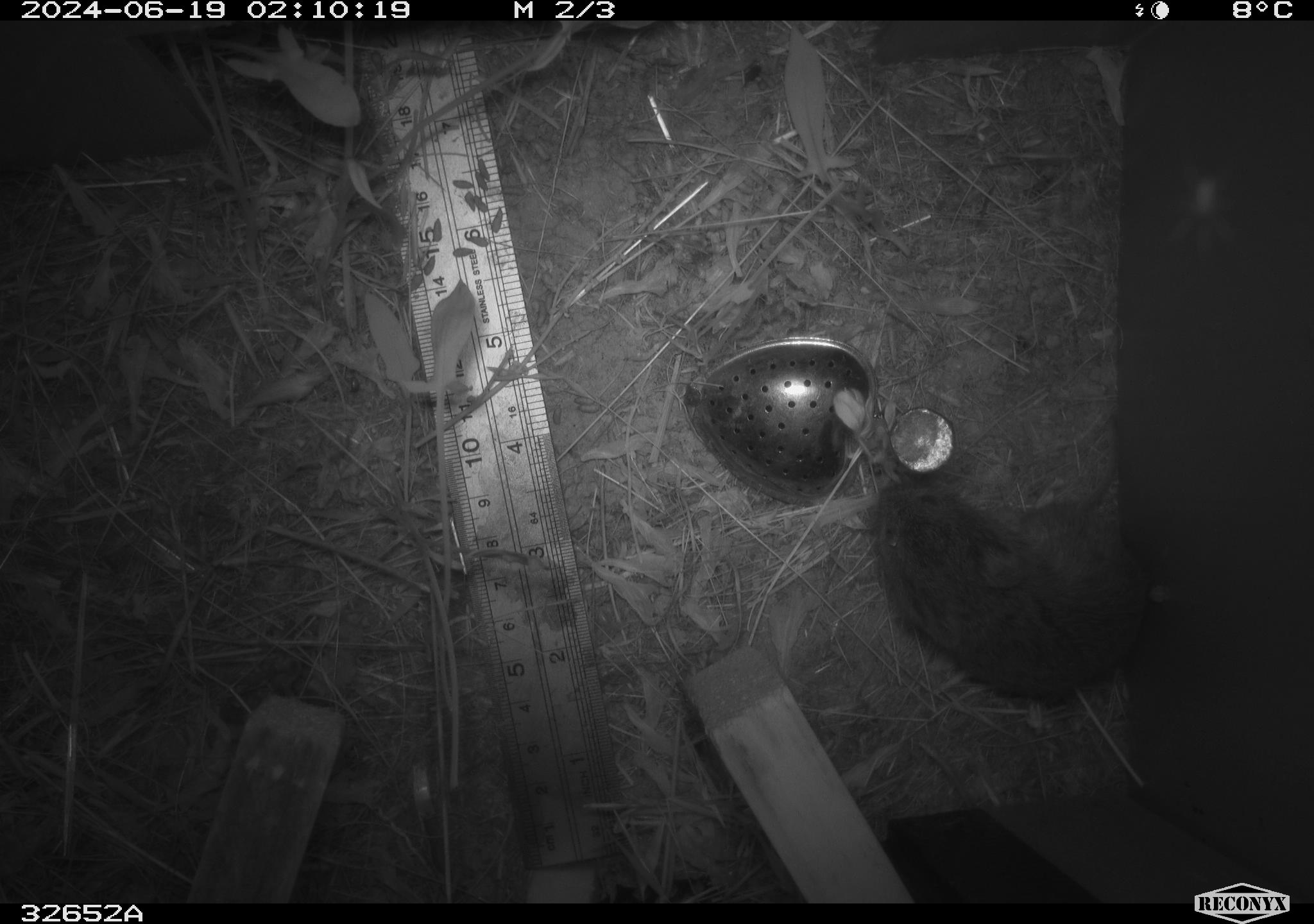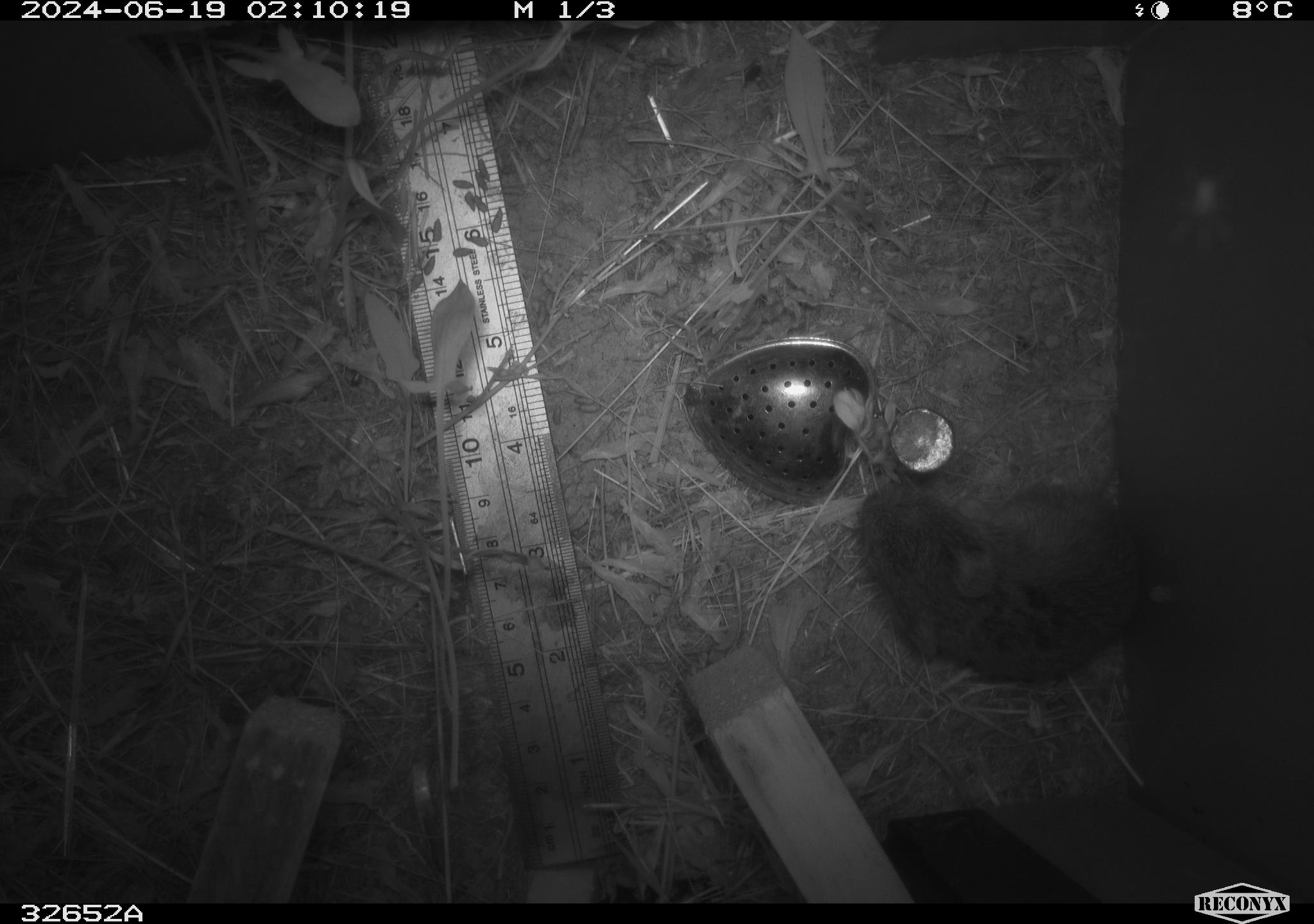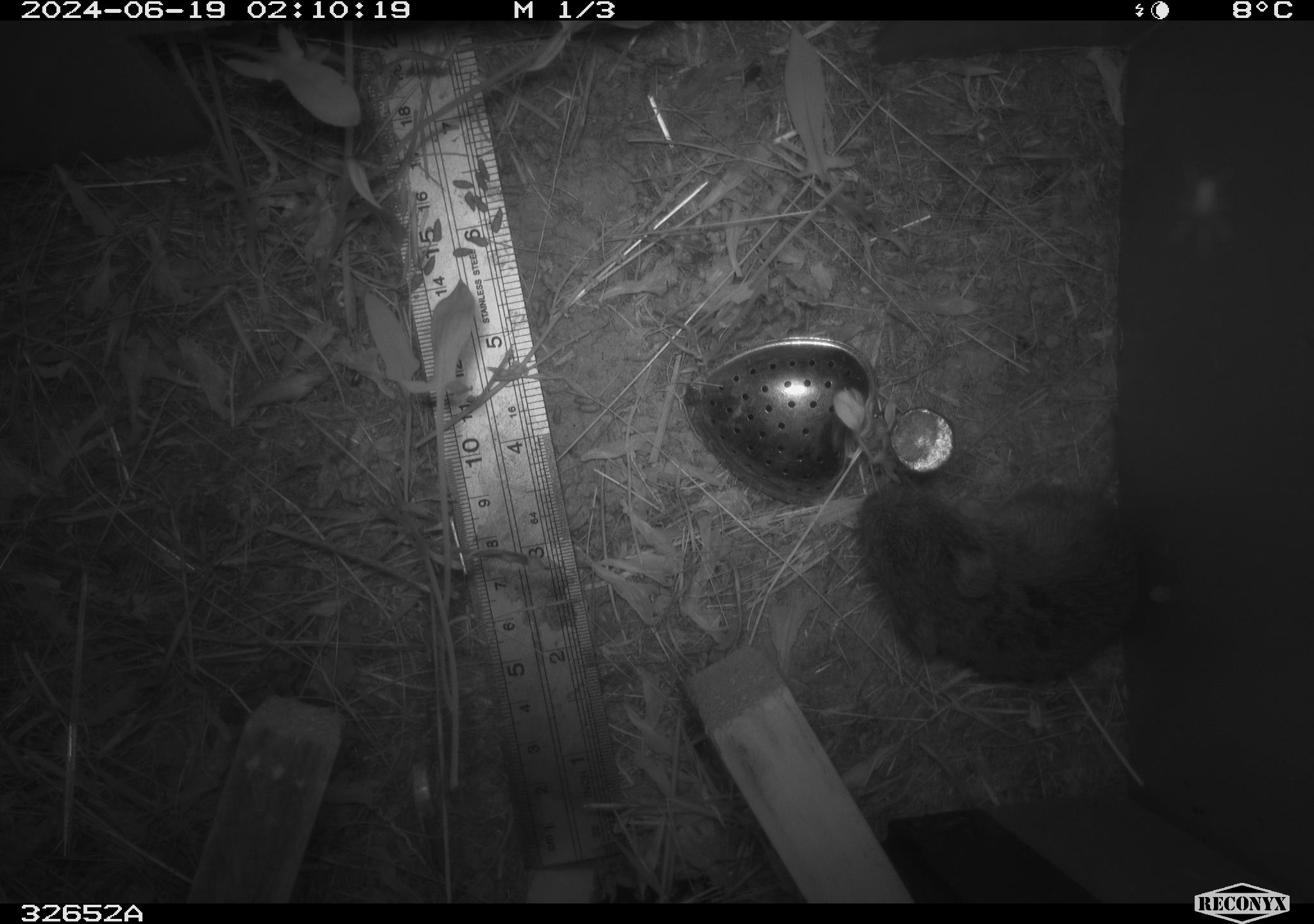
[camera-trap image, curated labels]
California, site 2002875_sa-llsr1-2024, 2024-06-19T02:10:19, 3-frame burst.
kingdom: Animalia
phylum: Chordata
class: Mammalia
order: Rodentia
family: Cricetidae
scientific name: Arvicolinae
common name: voles, lemmings, and muskrats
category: arvicolinae subfamily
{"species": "arvicolinae subfamily (voles, lemmings, and muskrats) (Arvicolinae)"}